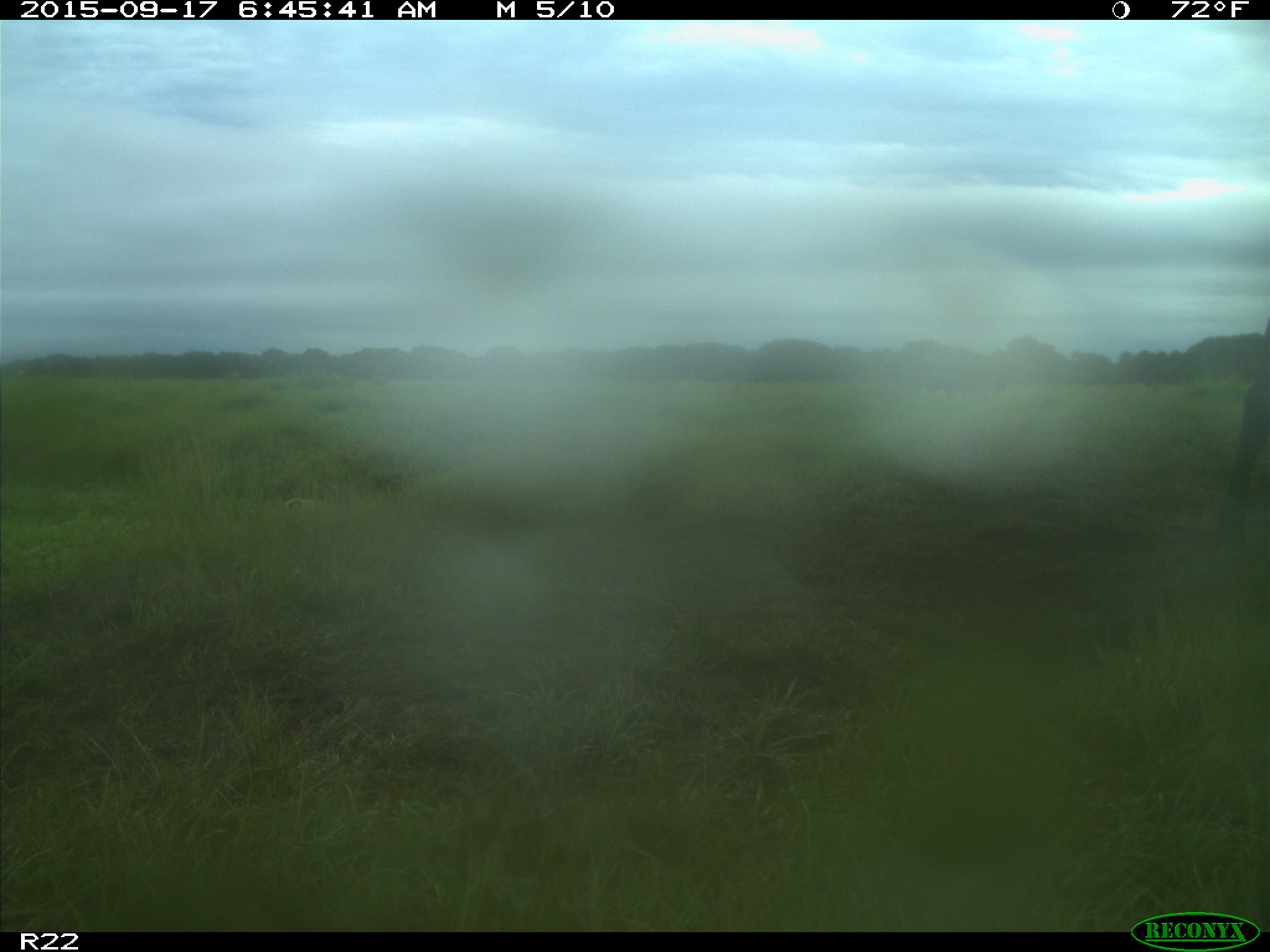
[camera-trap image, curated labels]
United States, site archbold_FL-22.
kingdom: Animalia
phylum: Chordata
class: Mammalia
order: Artiodactyla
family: Bovidae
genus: Bos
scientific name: Bos taurus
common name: domestic cow